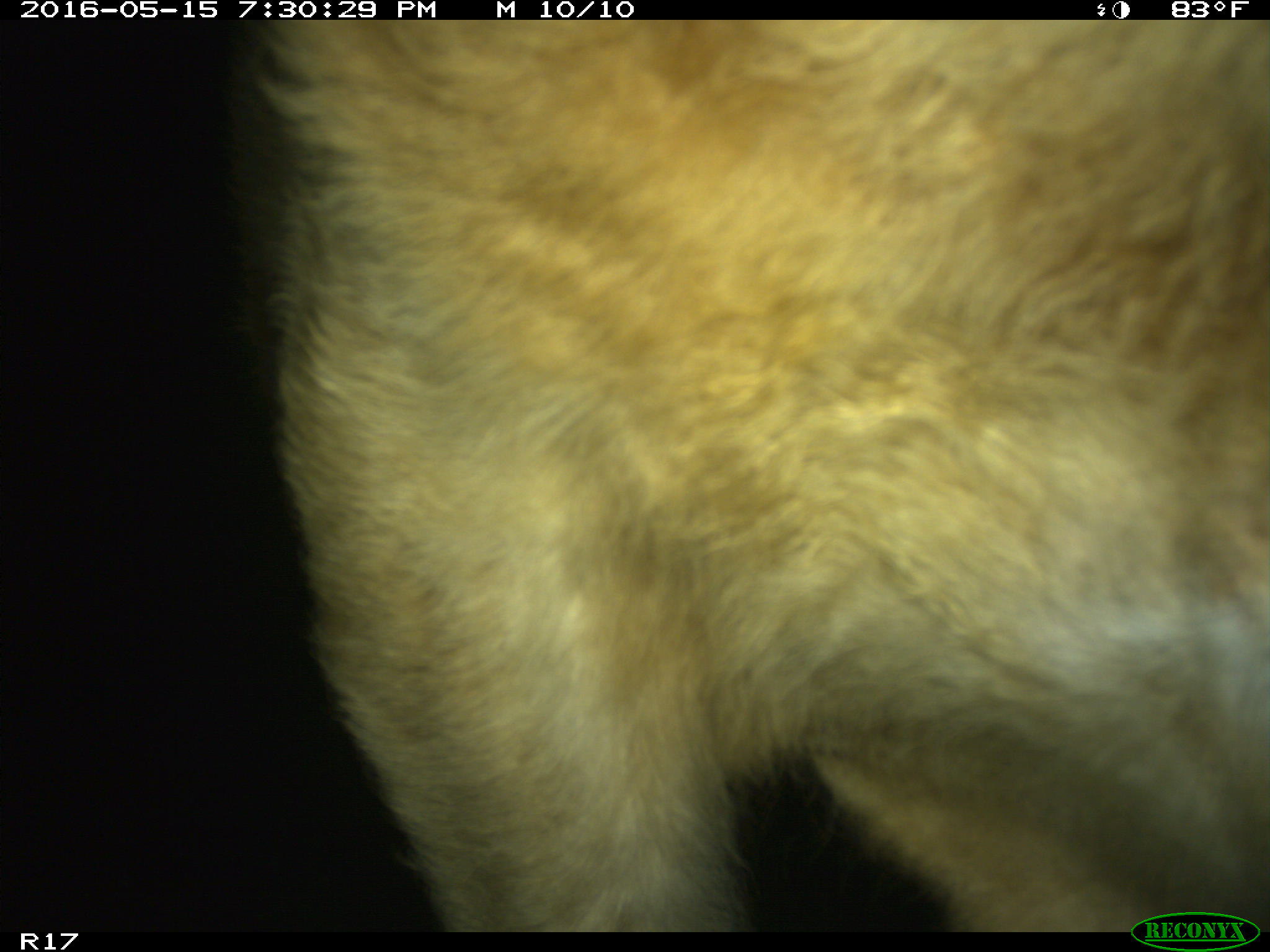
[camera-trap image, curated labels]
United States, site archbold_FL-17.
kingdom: Animalia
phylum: Chordata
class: Mammalia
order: Artiodactyla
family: Bovidae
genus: Bos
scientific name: Bos taurus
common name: domestic cow